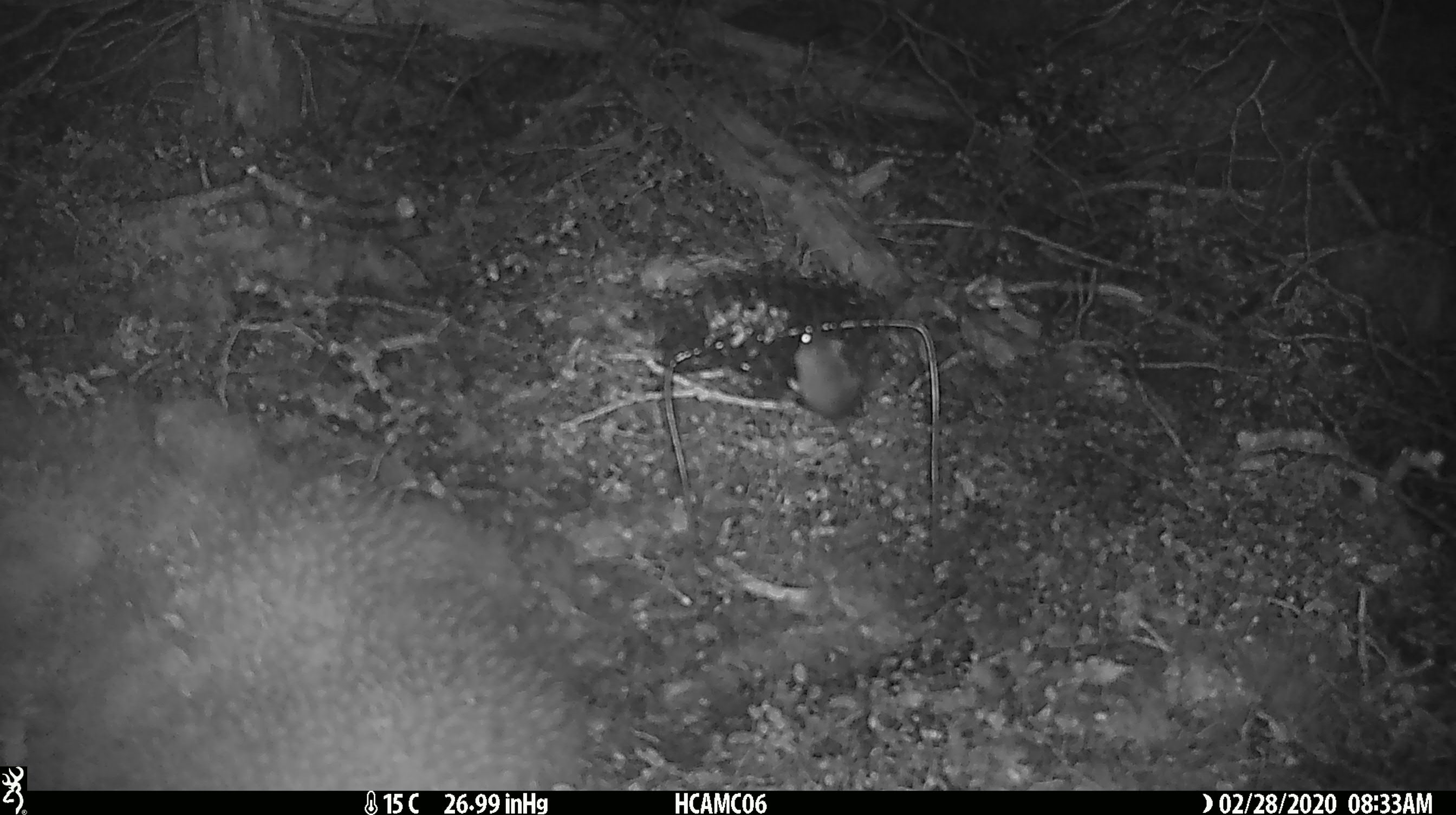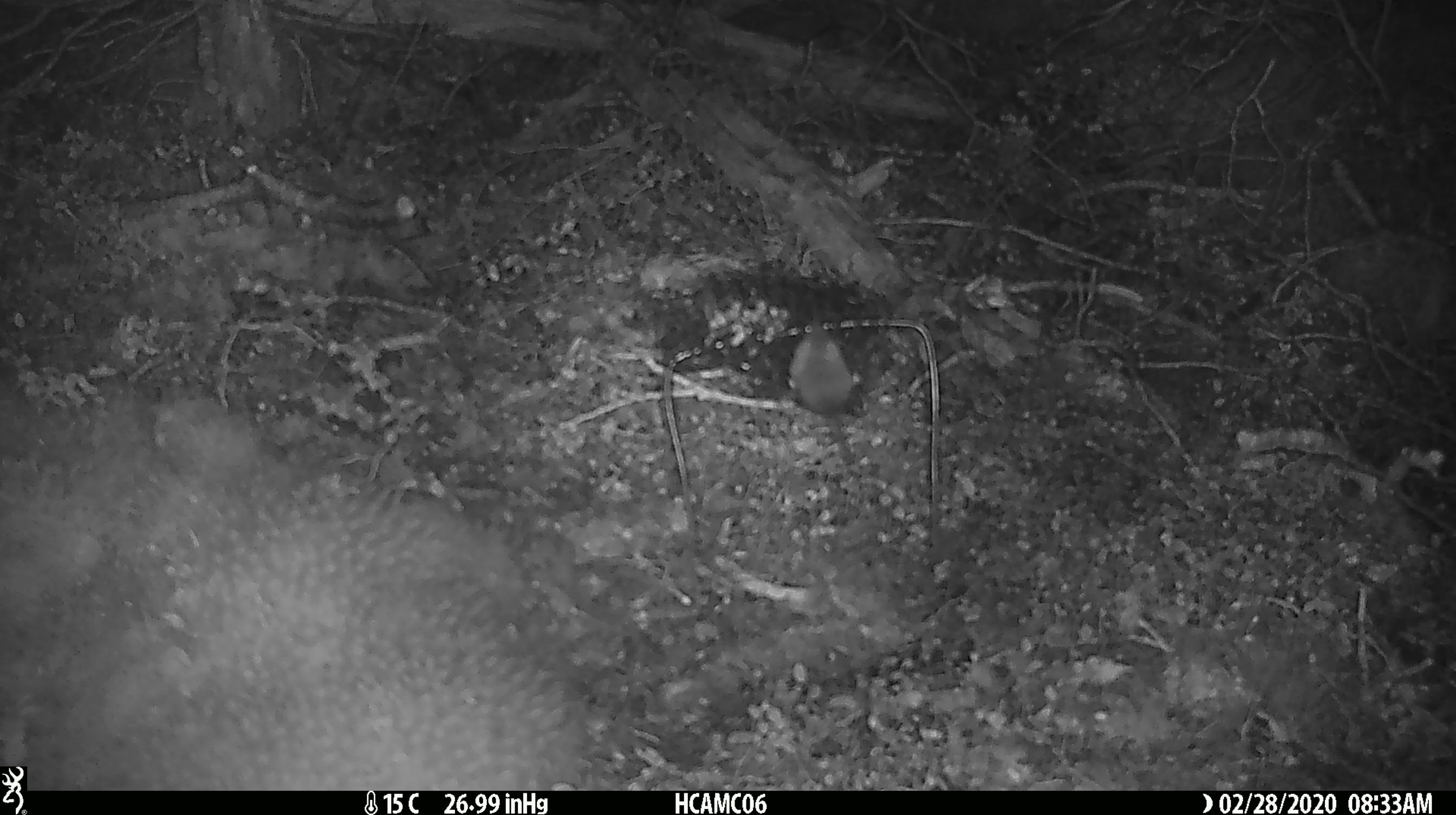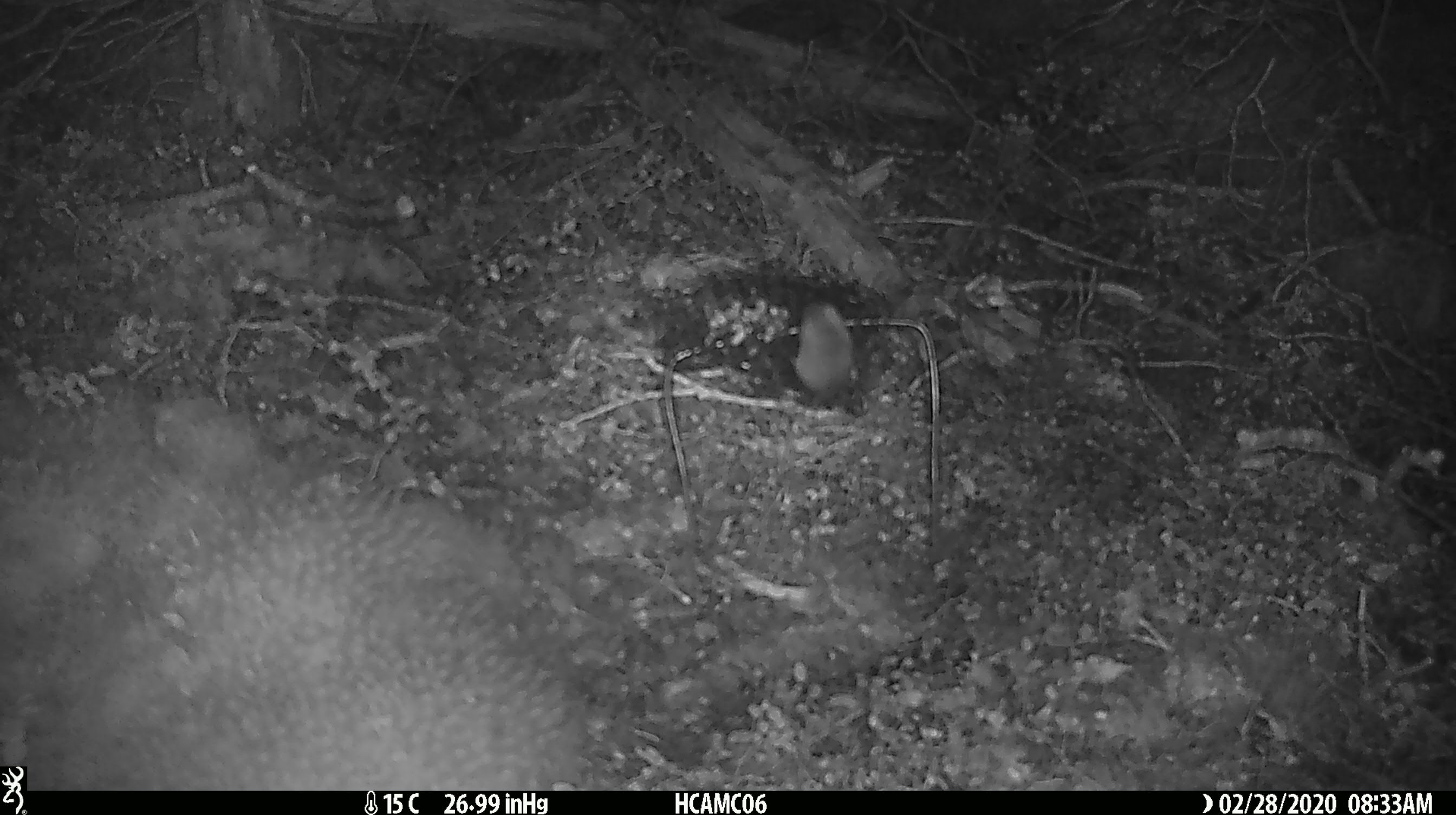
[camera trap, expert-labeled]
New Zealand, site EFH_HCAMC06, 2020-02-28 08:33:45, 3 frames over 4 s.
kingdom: Animalia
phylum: Chordata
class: Mammalia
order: Rodentia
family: Muridae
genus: Mus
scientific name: Mus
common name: mouse